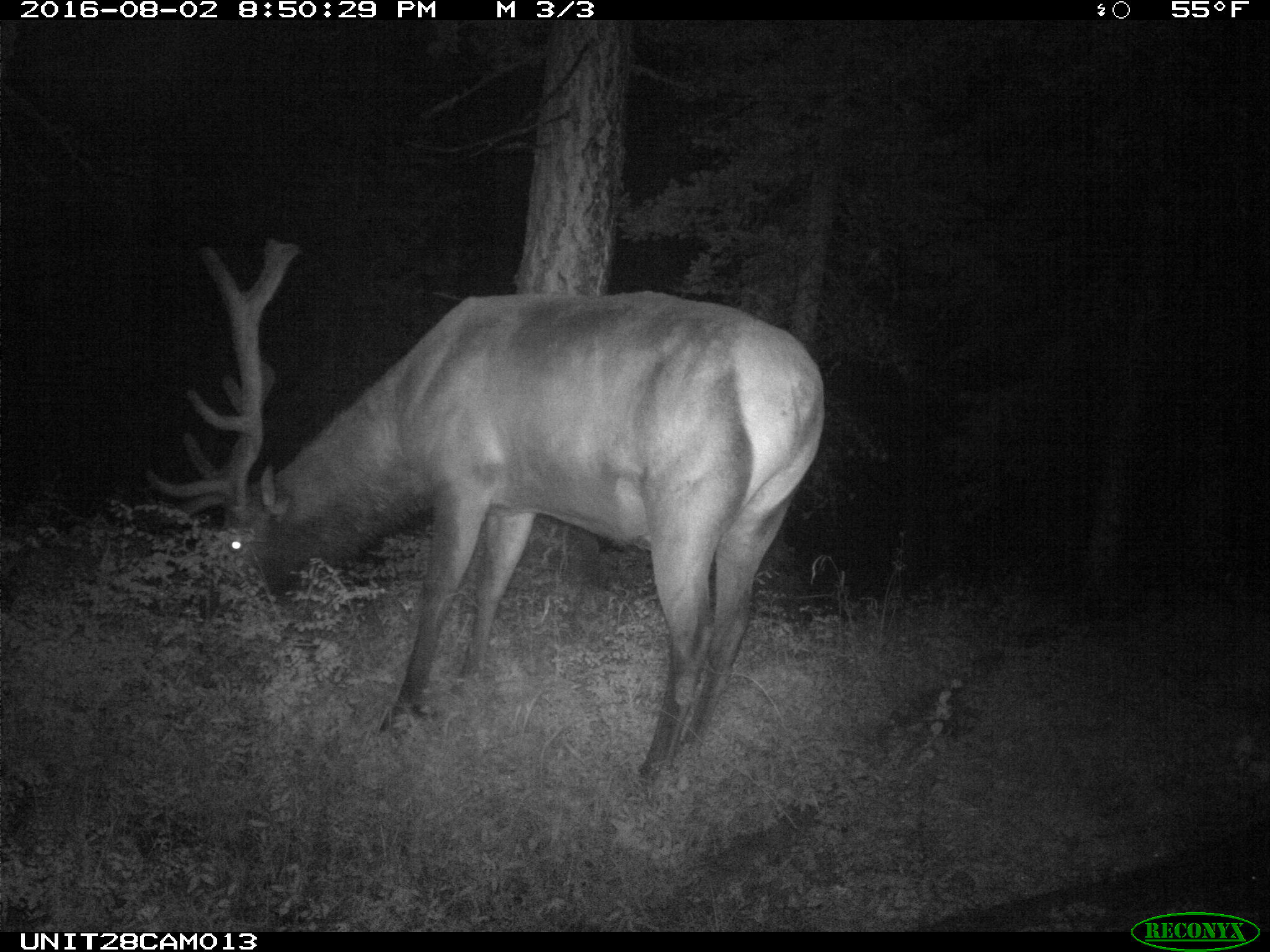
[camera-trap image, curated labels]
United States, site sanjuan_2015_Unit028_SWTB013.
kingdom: Animalia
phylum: Chordata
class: Mammalia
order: Artiodactyla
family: Cervidae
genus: Cervus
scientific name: Cervus elaphus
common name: red deer